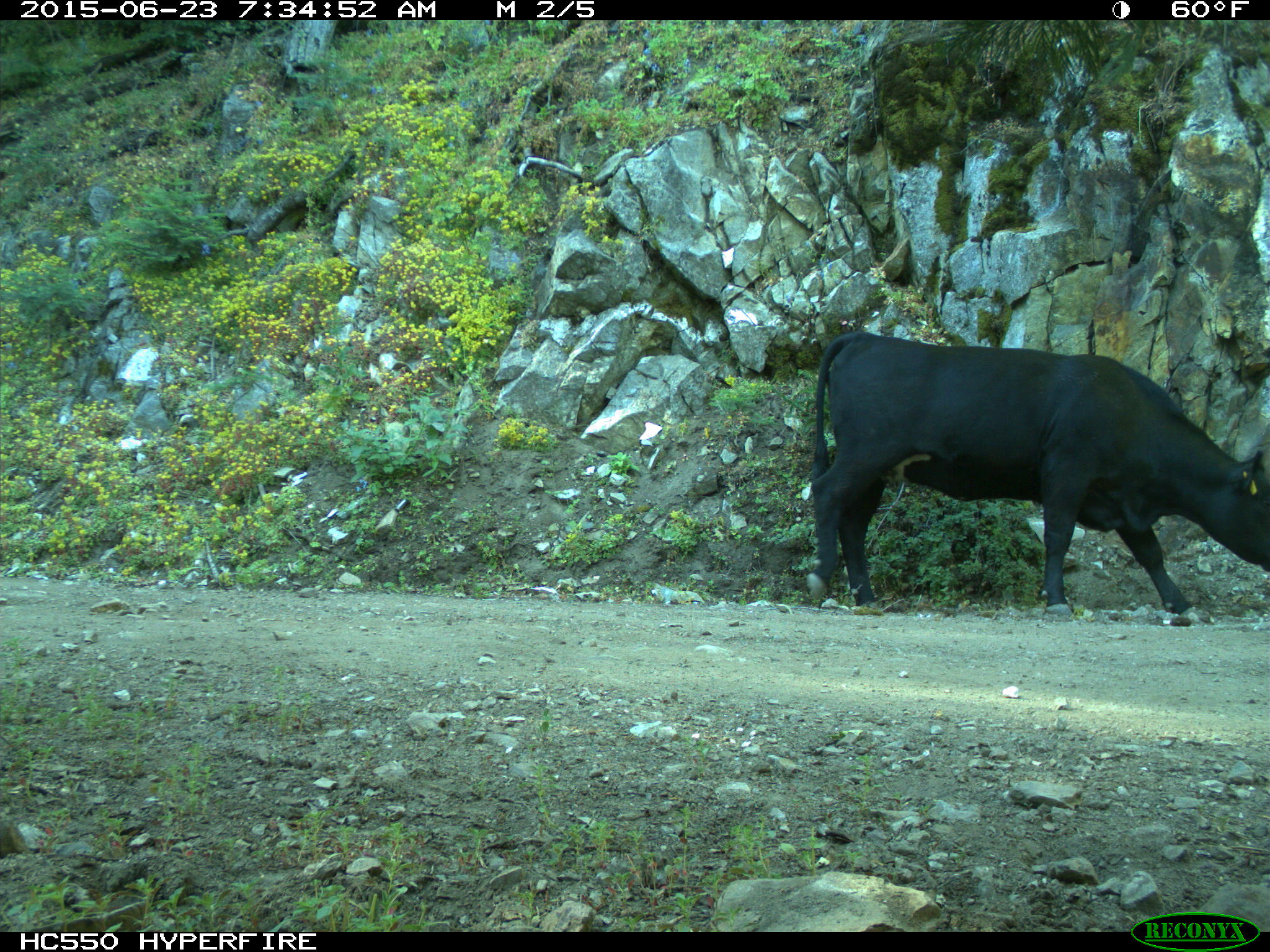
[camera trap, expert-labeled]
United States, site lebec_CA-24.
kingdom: Animalia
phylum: Chordata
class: Mammalia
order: Artiodactyla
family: Bovidae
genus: Bos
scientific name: Bos taurus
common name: domestic cow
Bos taurus (domestic cow).